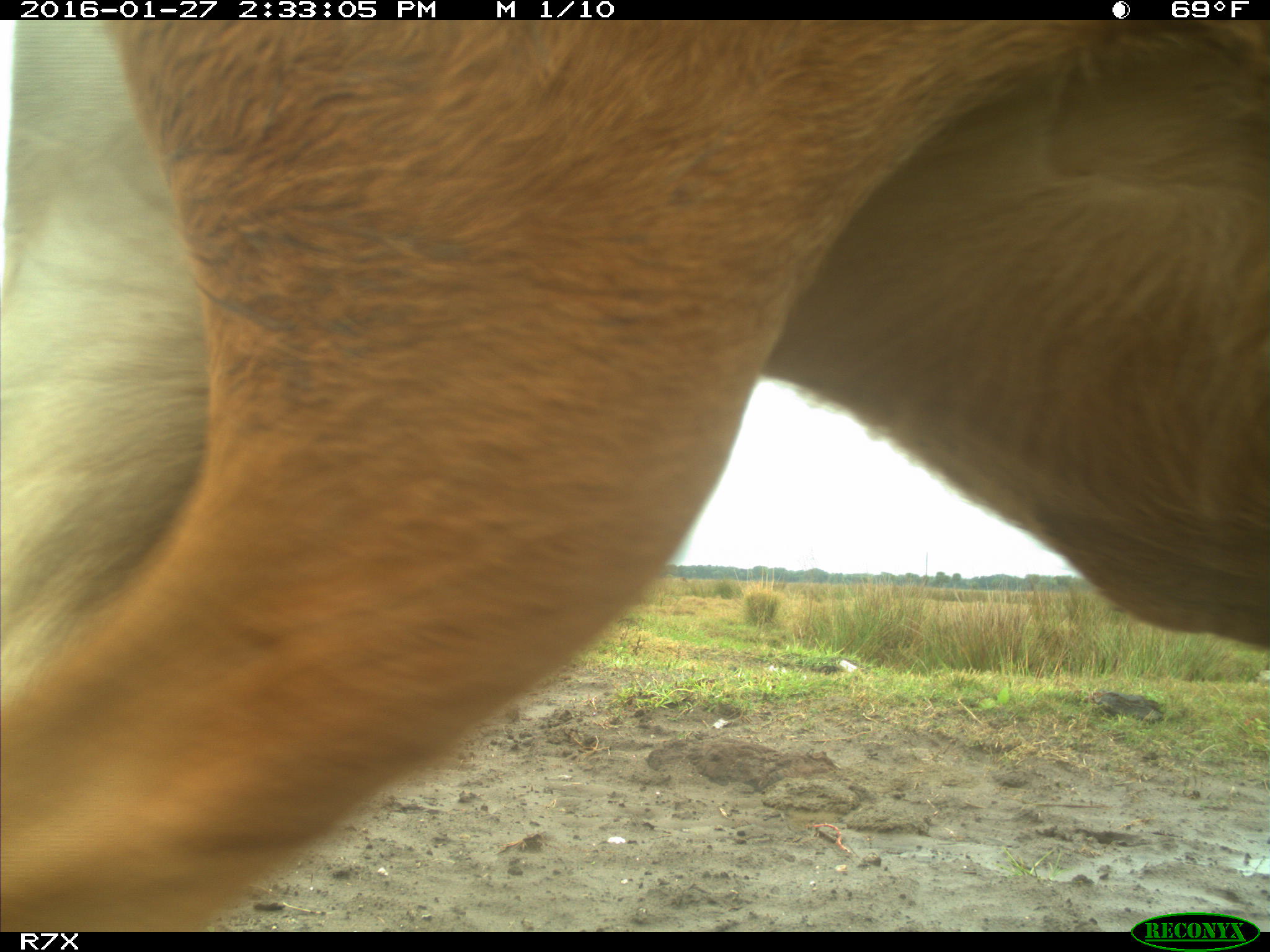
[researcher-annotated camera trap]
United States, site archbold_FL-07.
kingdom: Animalia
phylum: Chordata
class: Mammalia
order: Artiodactyla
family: Bovidae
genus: Bos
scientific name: Bos taurus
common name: domestic cow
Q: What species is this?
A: Bos taurus (domestic cow).